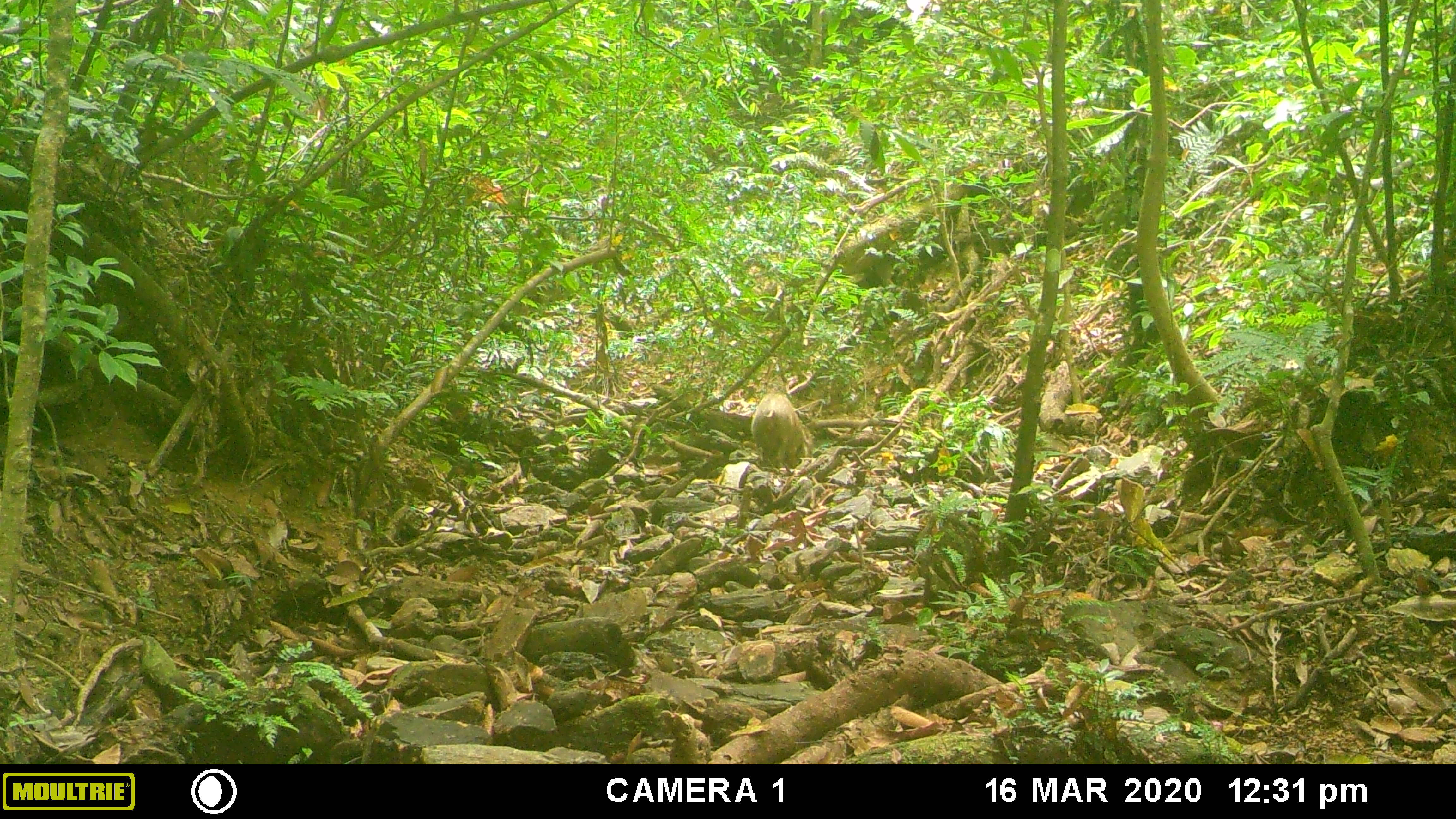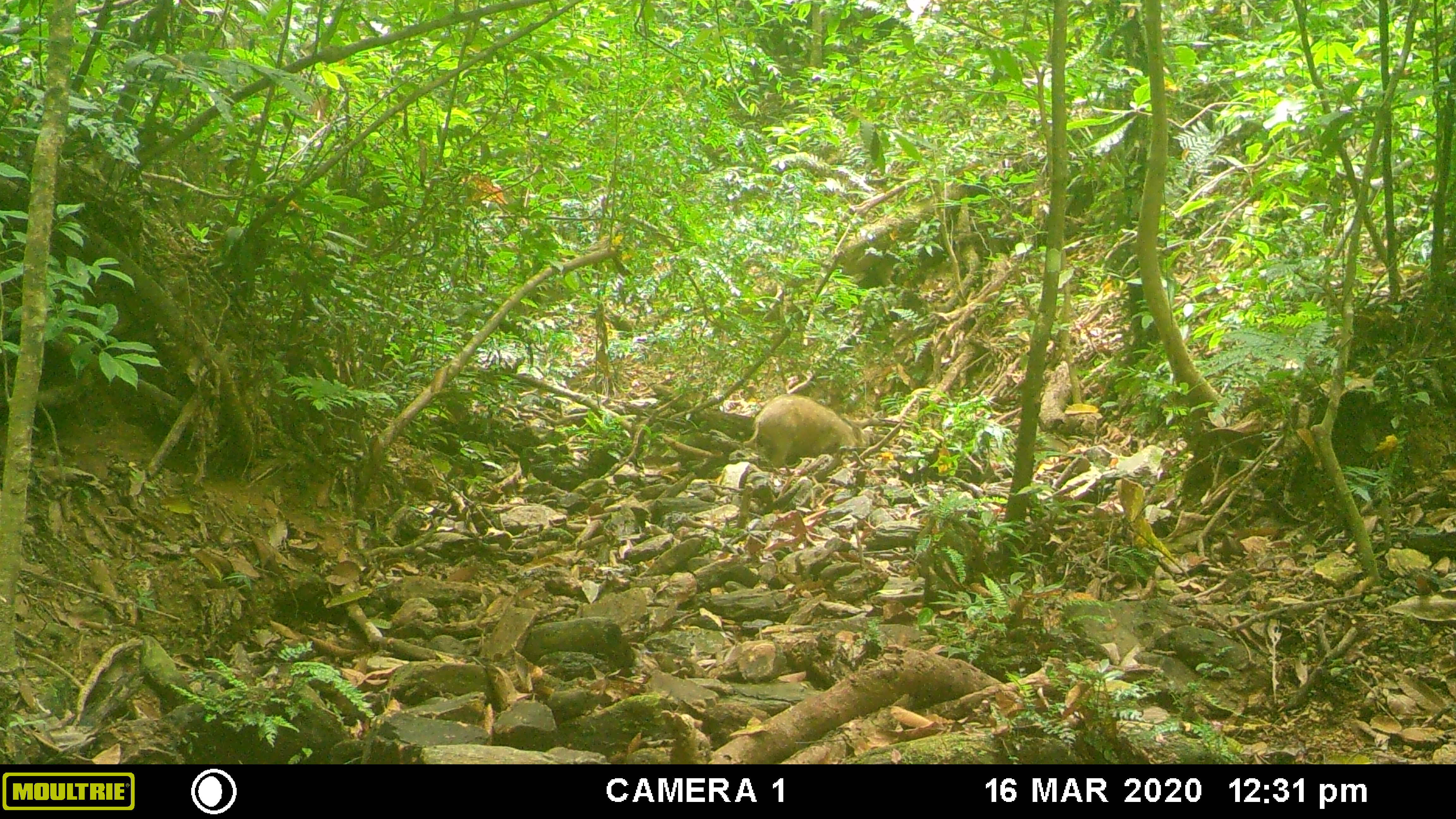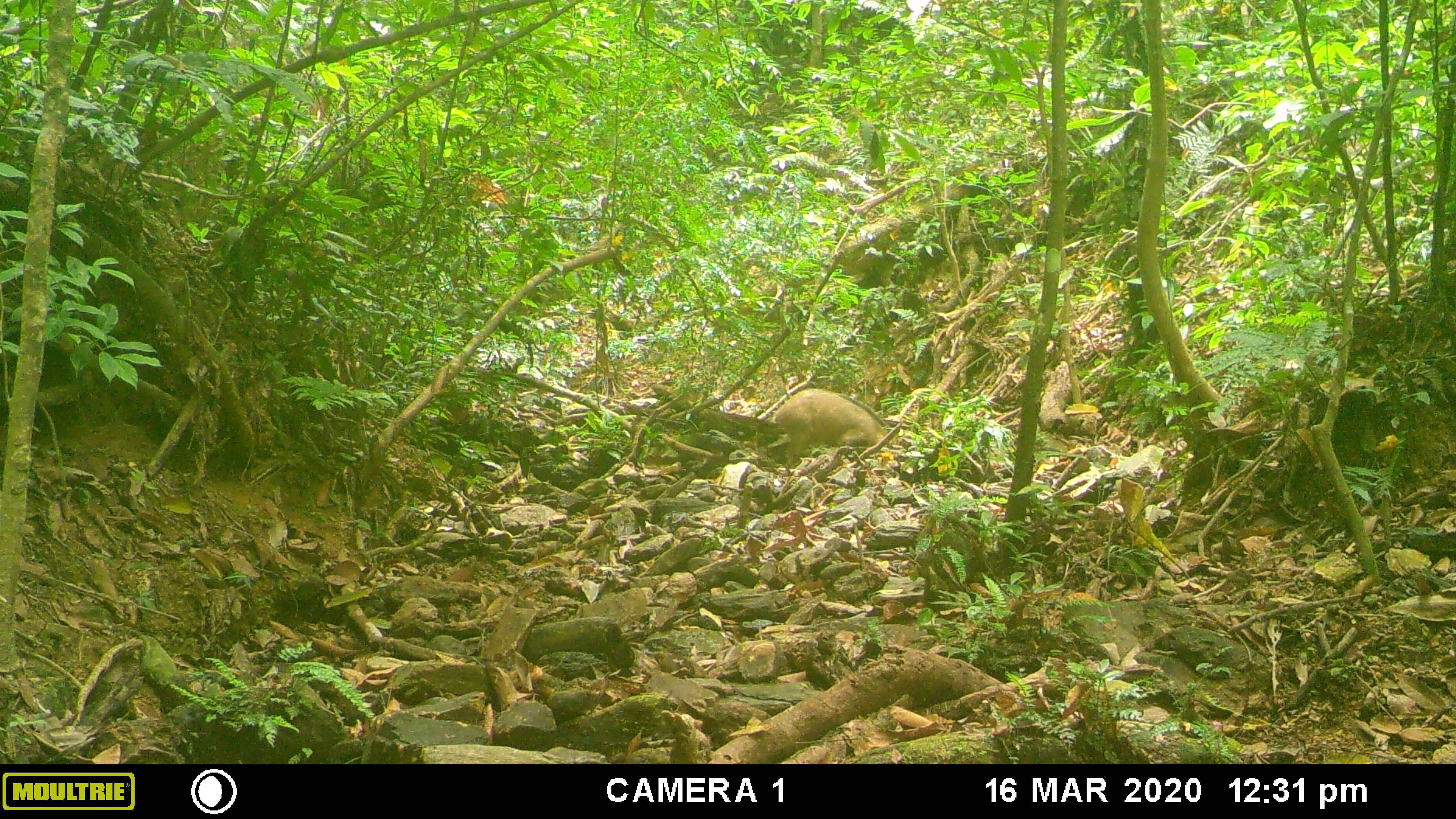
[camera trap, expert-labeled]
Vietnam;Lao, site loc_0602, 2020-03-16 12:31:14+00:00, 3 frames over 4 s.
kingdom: Animalia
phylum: Chordata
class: Mammalia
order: Artiodactyla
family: Suidae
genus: Sus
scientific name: Sus scrofa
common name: eurasian wild pig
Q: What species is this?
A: Eurasian wild pig (Sus scrofa).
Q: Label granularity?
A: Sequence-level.